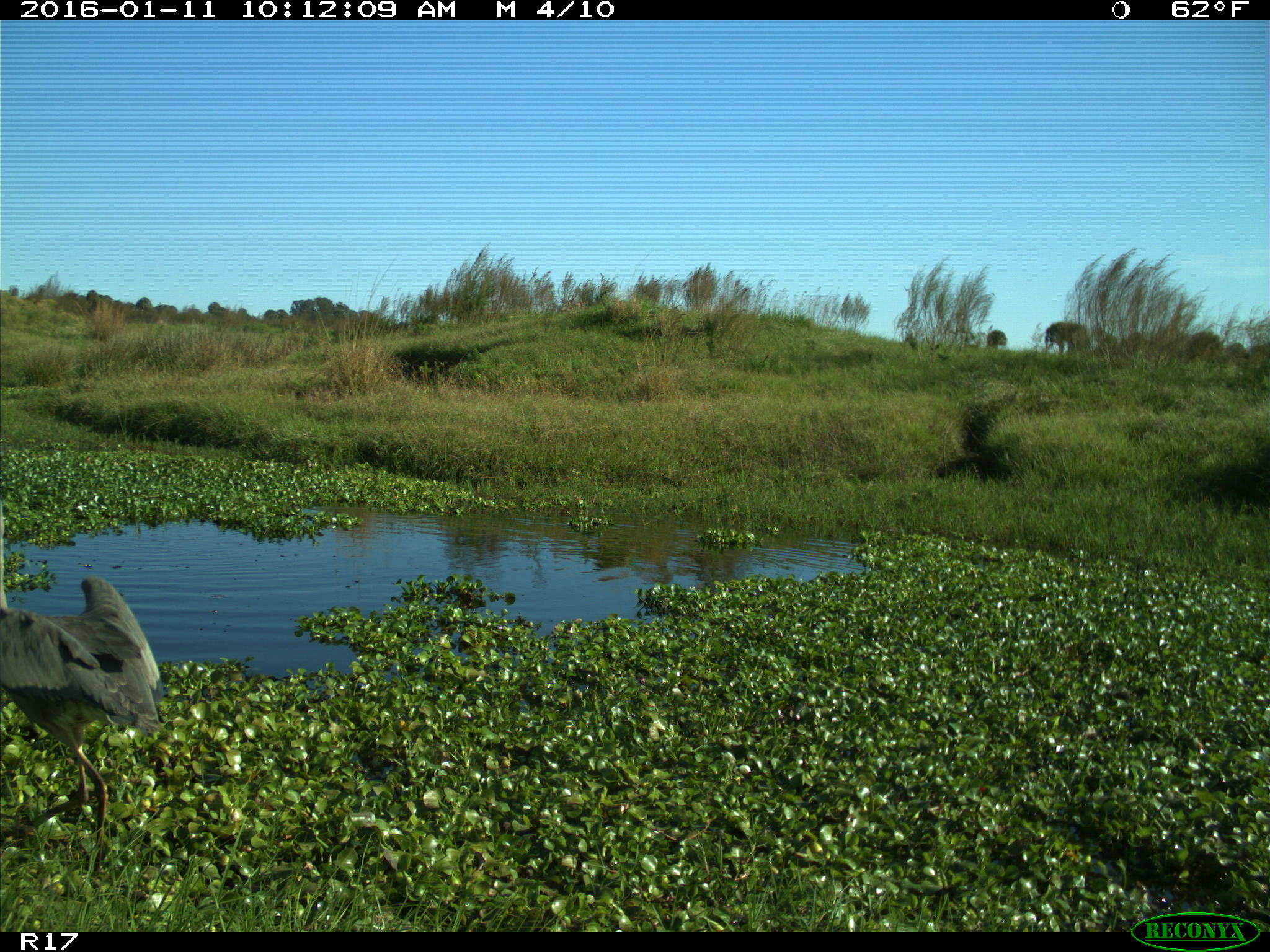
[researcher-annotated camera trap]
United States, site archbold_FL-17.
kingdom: Animalia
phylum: Chordata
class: Aves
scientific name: Aves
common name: birds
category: unidentified bird